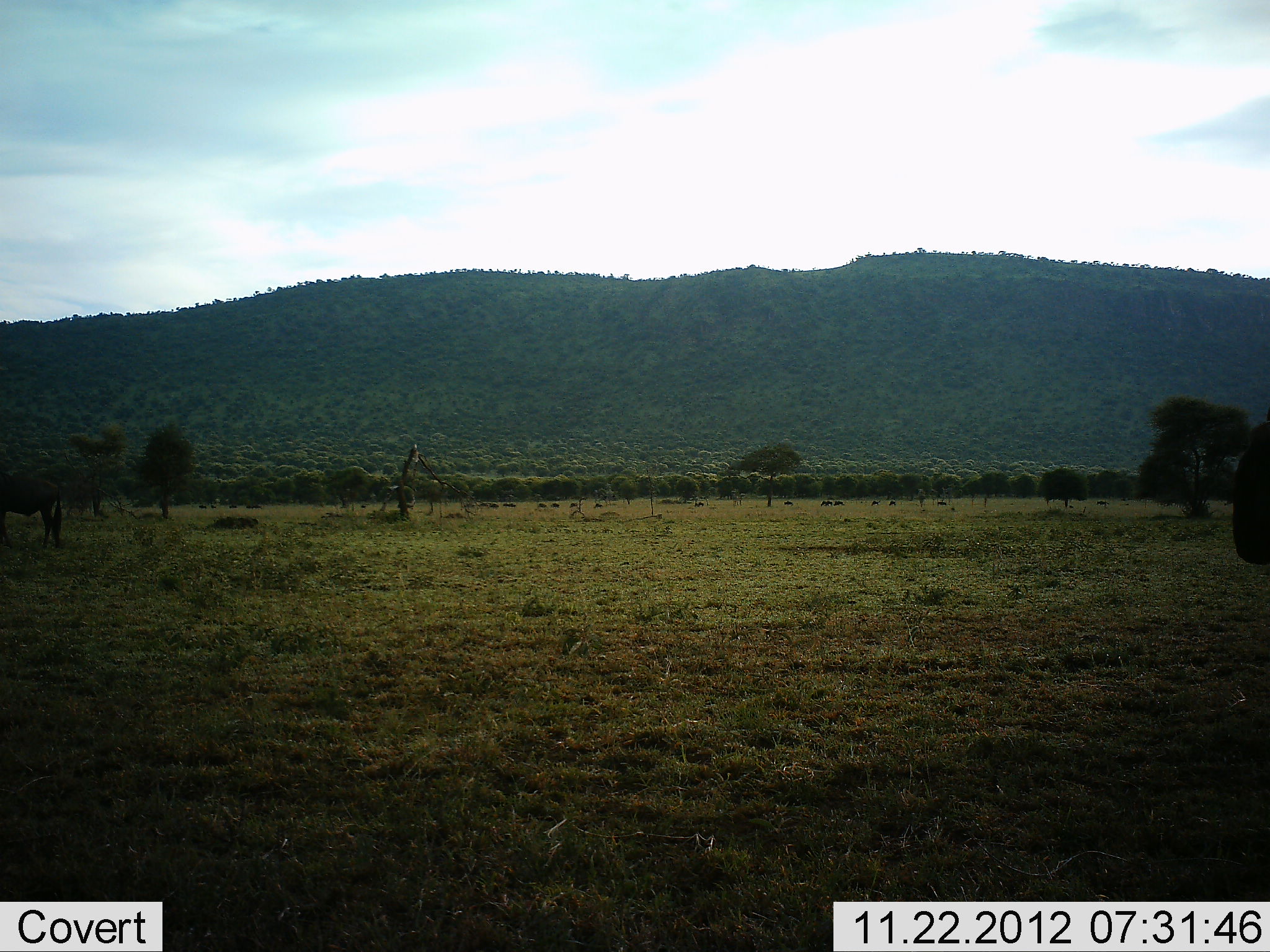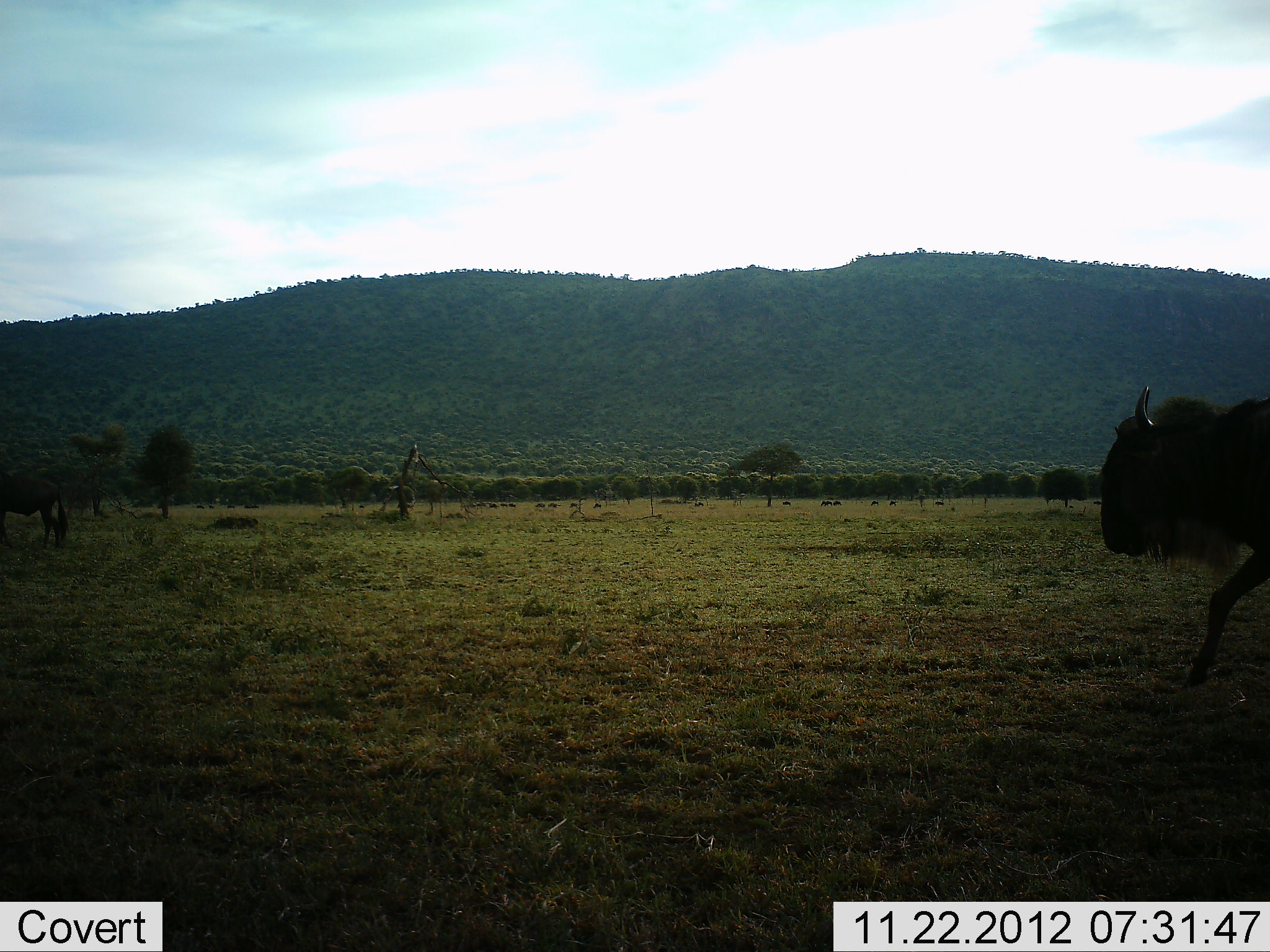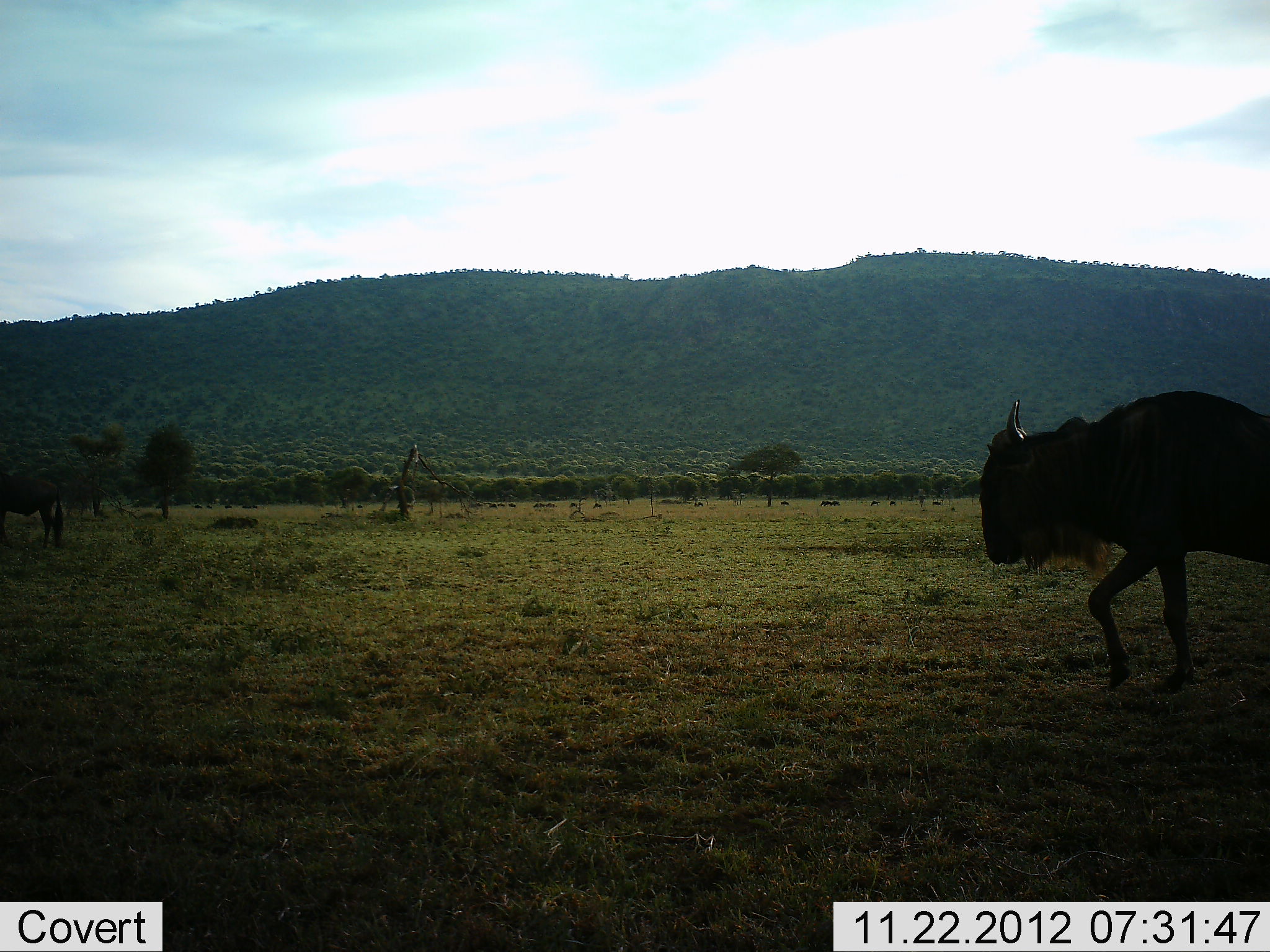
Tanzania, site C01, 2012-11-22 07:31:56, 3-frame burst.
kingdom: Animalia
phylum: Chordata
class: Mammalia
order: Artiodactyla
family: Bovidae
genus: Connochaetes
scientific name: Connochaetes taurinus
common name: blue wildebeest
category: wildebeest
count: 2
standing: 35%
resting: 0%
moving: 100%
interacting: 0%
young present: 0%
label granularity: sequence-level